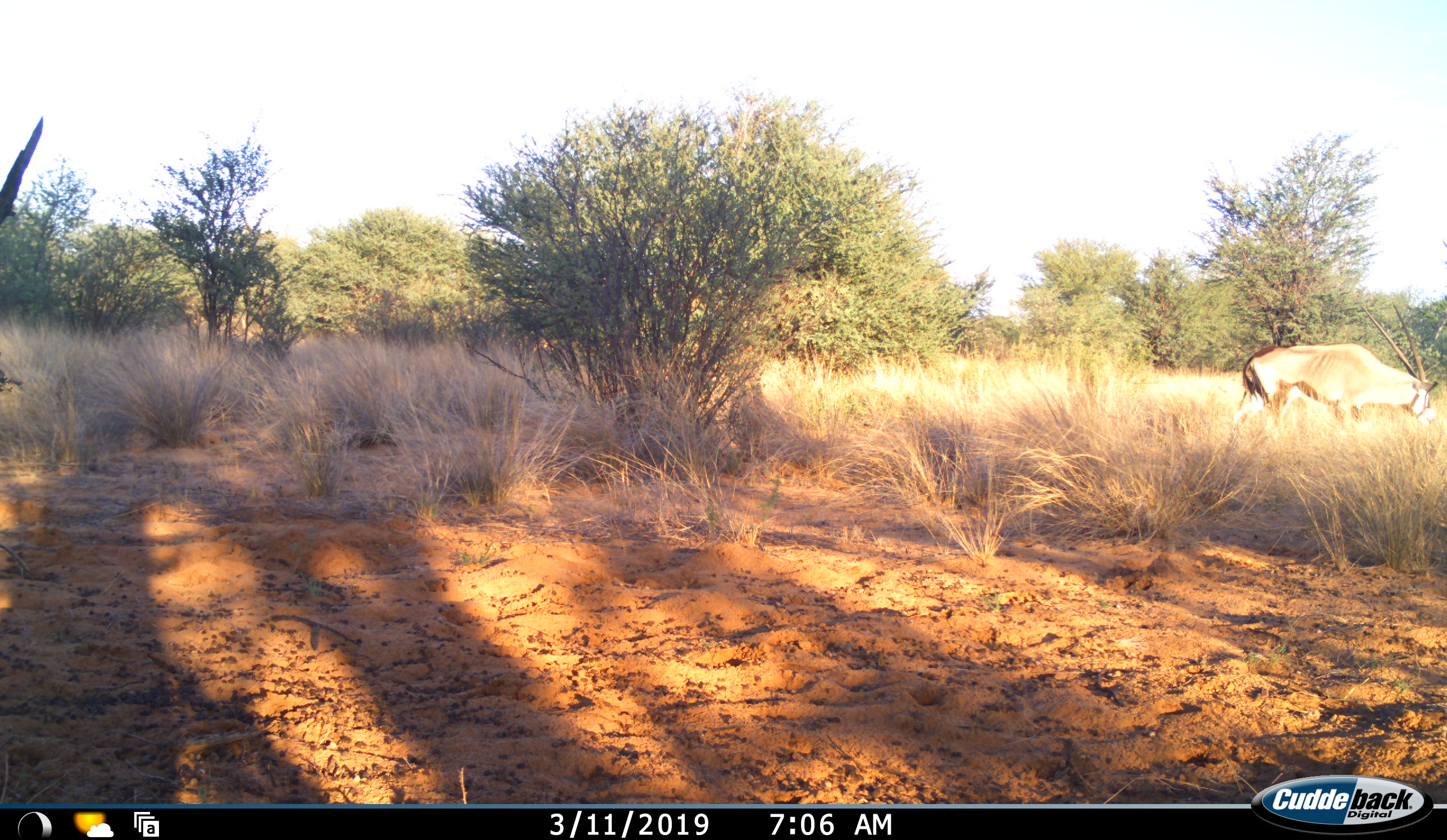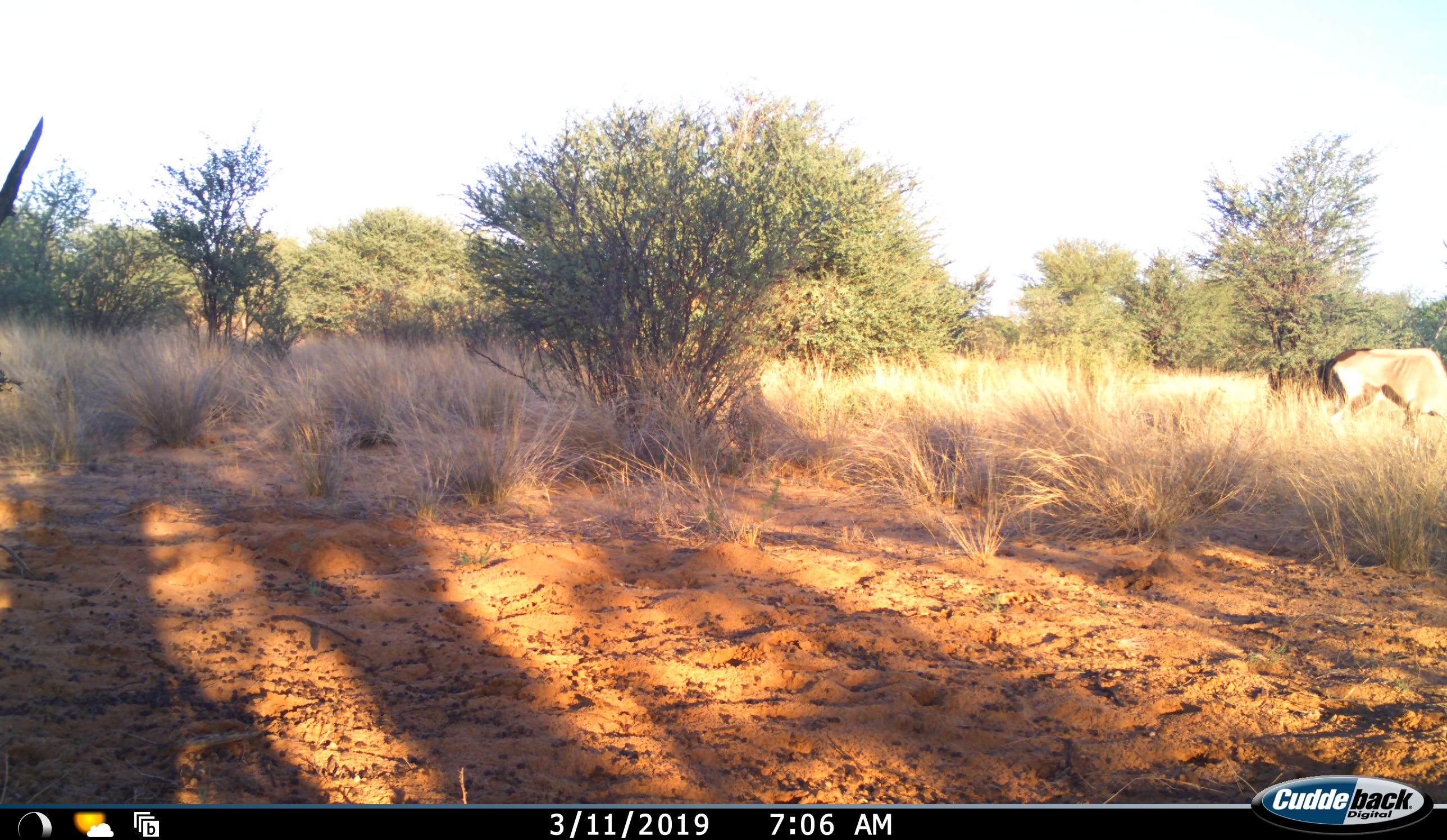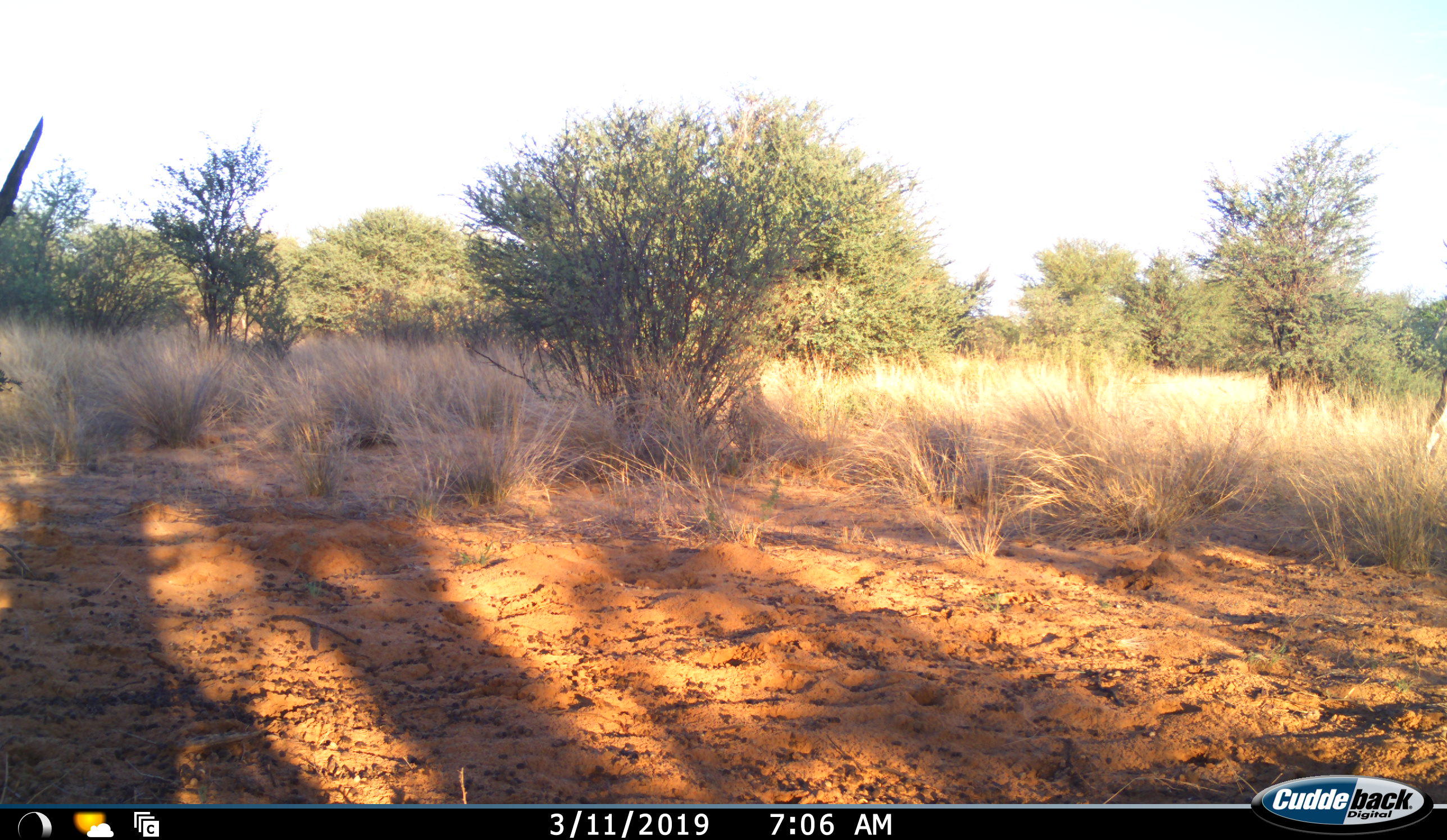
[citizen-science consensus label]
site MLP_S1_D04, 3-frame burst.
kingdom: Animalia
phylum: Chordata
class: Mammalia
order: Artiodactyla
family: Bovidae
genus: Oryx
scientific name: Oryx gazella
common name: gemsbok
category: oryx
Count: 1.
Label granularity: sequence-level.